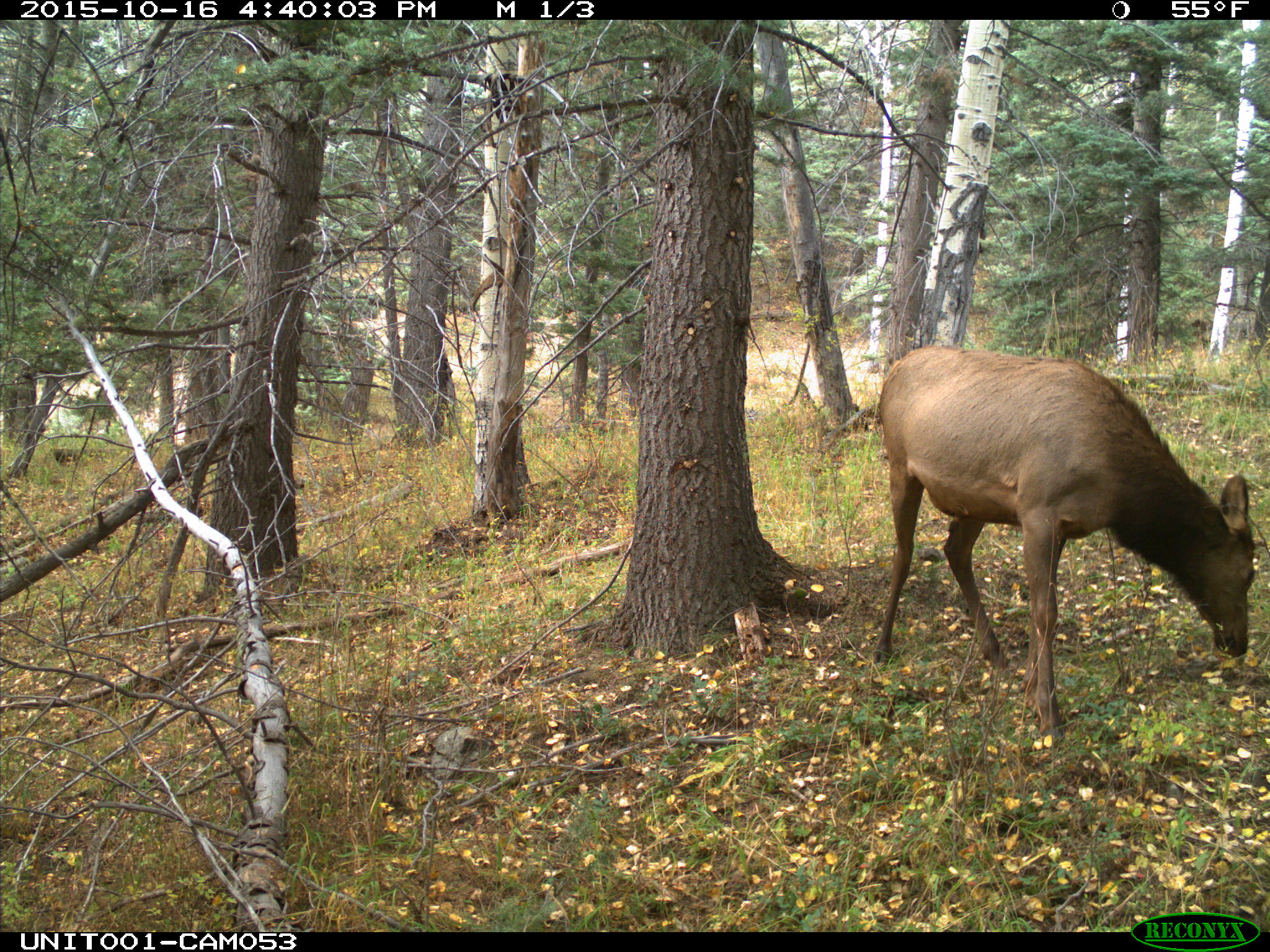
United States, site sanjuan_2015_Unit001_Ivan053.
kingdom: Animalia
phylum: Chordata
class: Mammalia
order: Artiodactyla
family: Cervidae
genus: Cervus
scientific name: Cervus elaphus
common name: red deer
Cervus elaphus (red deer).